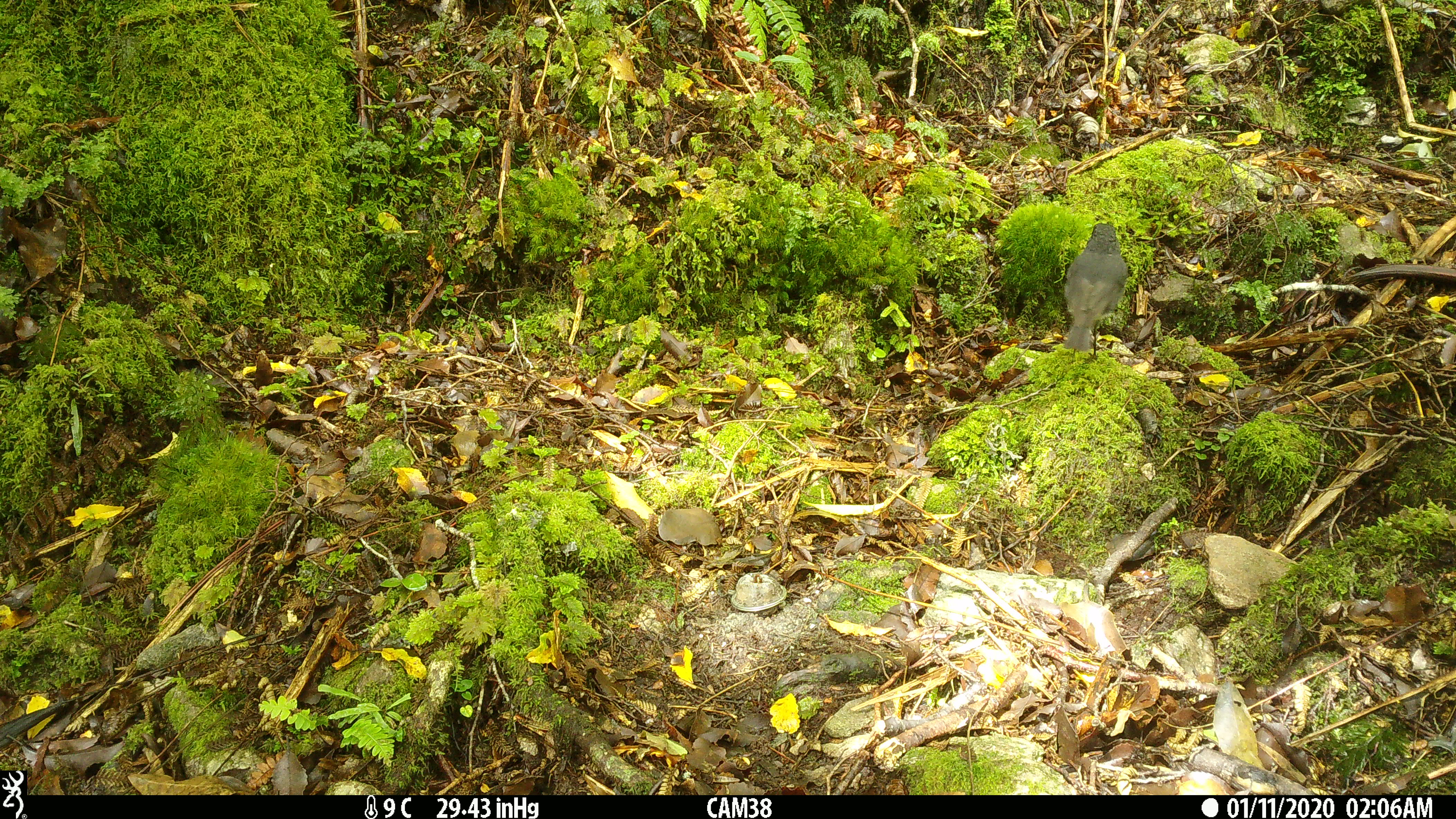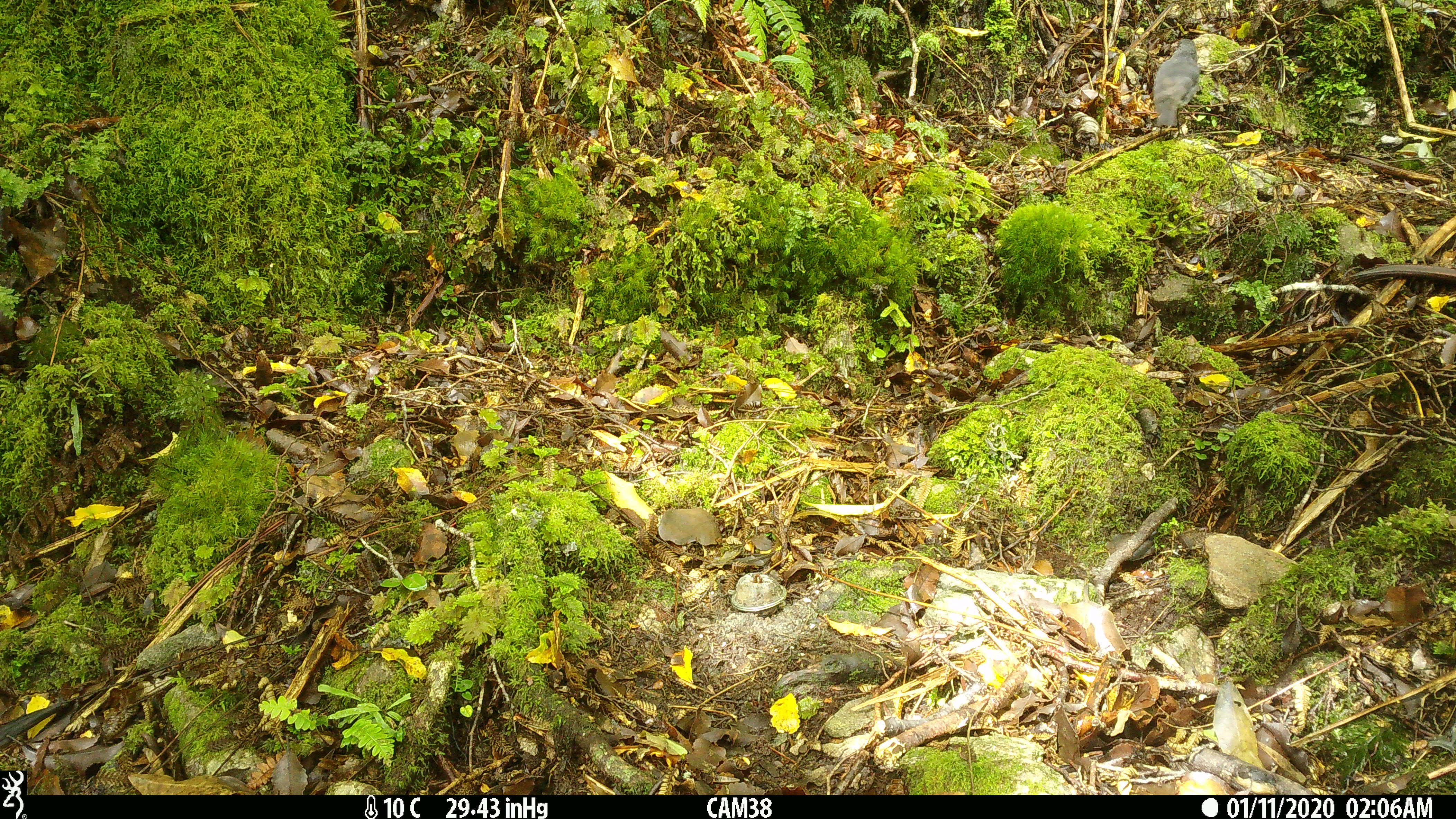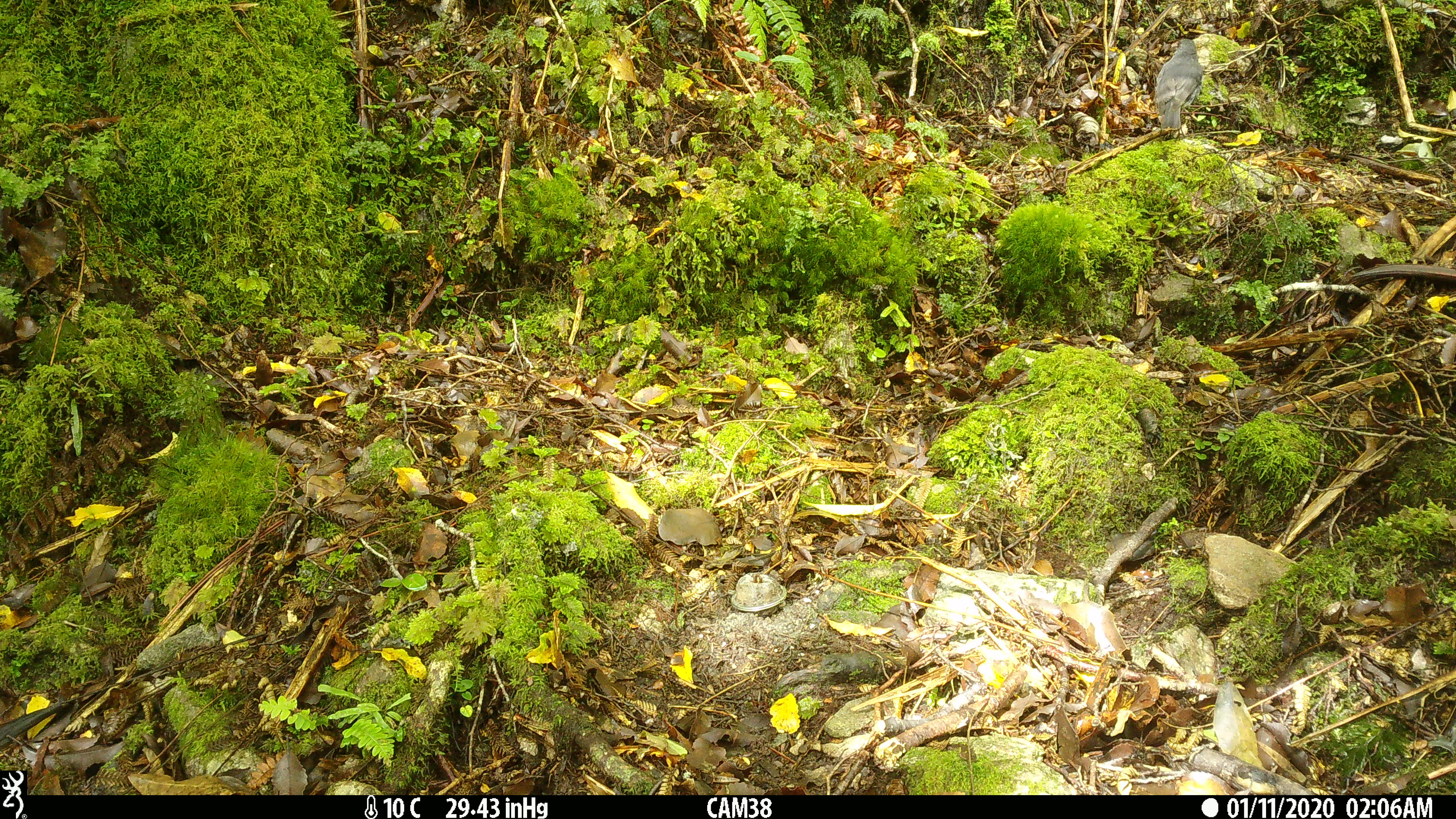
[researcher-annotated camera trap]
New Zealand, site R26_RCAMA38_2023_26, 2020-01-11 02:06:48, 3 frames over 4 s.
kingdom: Animalia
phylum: Chordata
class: Aves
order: Passeriformes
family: Petroicidae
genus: Petroica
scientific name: Petroica australis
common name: new zealand robin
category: robin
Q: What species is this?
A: Robin (new zealand robin) (Petroica australis).